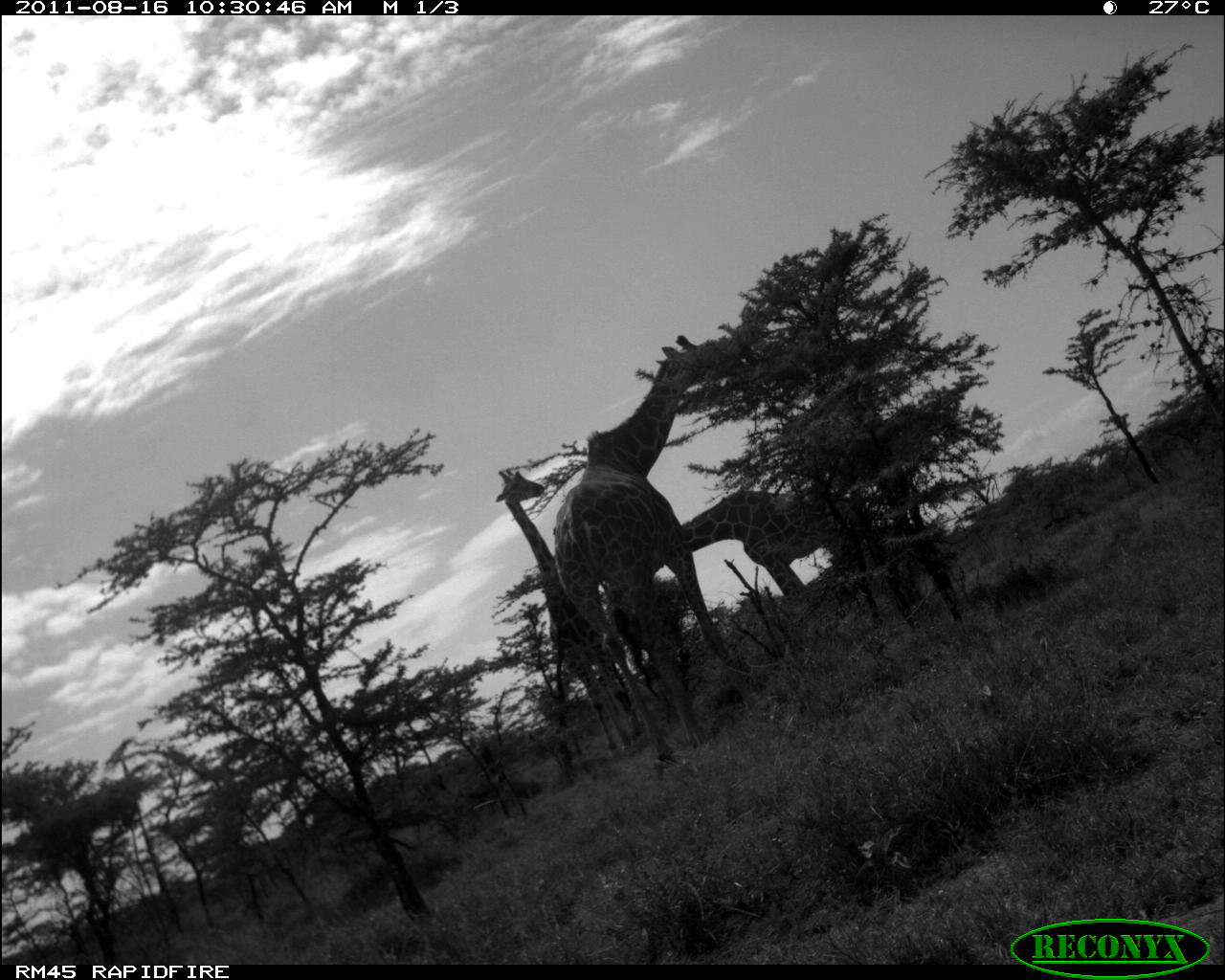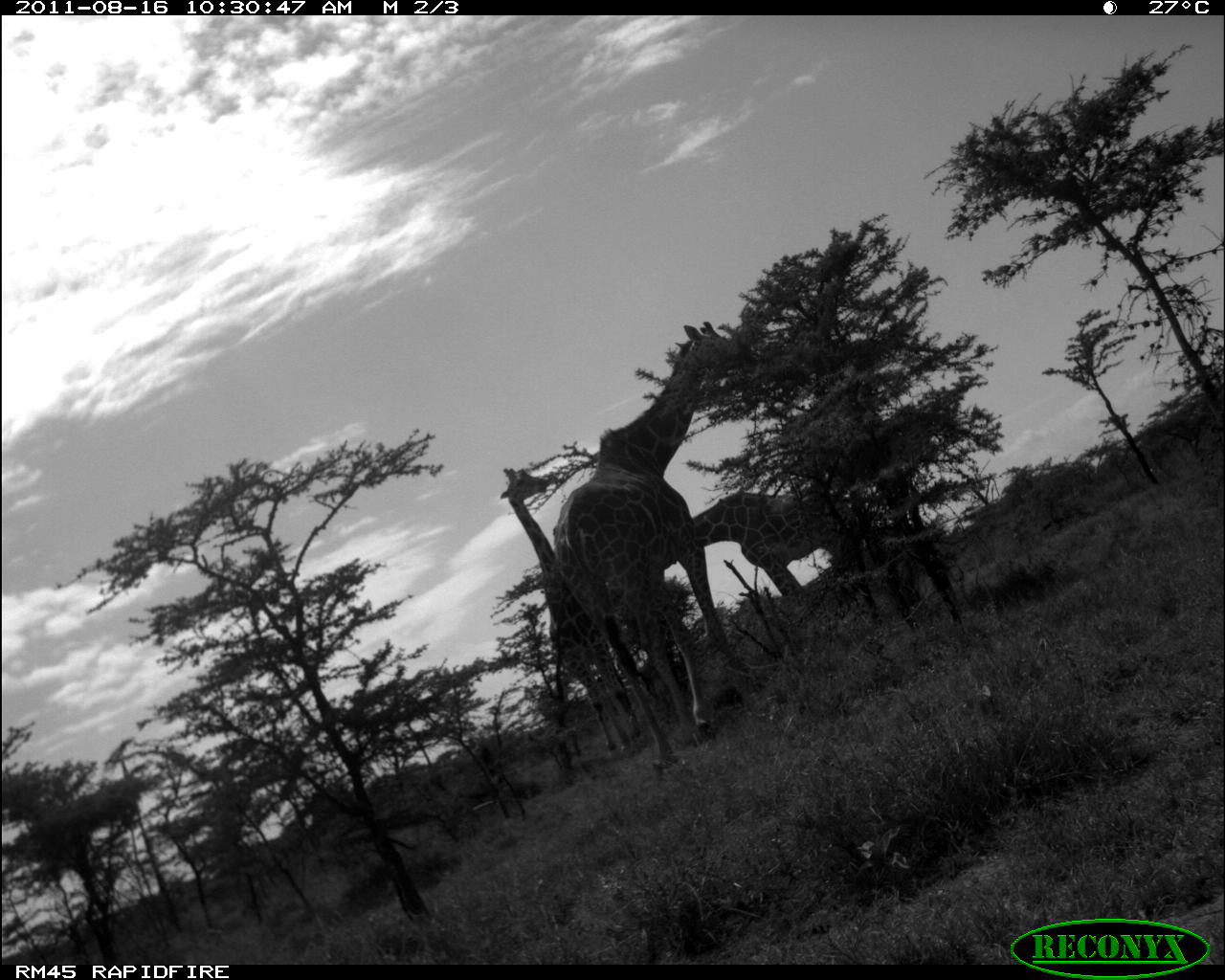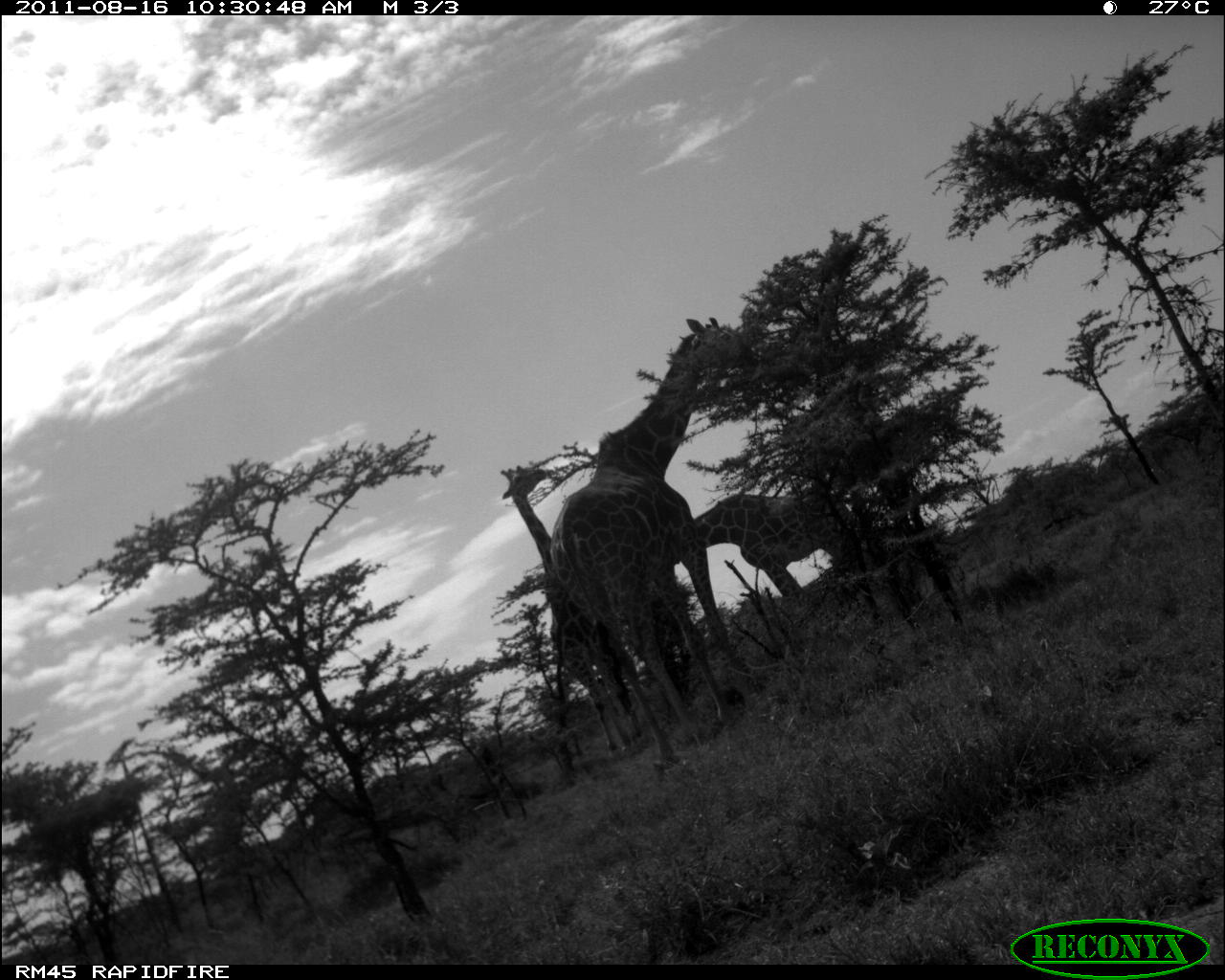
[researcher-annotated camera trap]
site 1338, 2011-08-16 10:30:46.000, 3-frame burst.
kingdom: Animalia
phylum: Chordata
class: Mammalia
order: Artiodactyla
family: Giraffidae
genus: Giraffa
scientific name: Giraffa camelopardalis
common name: giraffe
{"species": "Giraffa camelopardalis (giraffe)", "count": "3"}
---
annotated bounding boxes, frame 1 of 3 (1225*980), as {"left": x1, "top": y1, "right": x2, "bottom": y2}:
giraffa camelopardalis: {"left": 552, "top": 331, "right": 722, "bottom": 775}; {"left": 494, "top": 466, "right": 625, "bottom": 760}; {"left": 682, "top": 486, "right": 901, "bottom": 615}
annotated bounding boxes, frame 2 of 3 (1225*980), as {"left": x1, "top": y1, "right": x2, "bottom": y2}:
giraffa camelopardalis: {"left": 549, "top": 321, "right": 733, "bottom": 767}; {"left": 502, "top": 468, "right": 645, "bottom": 752}; {"left": 692, "top": 490, "right": 866, "bottom": 598}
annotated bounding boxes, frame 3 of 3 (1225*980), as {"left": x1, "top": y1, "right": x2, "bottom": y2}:
giraffa camelopardalis: {"left": 546, "top": 314, "right": 758, "bottom": 770}; {"left": 499, "top": 463, "right": 650, "bottom": 751}; {"left": 696, "top": 491, "right": 912, "bottom": 629}